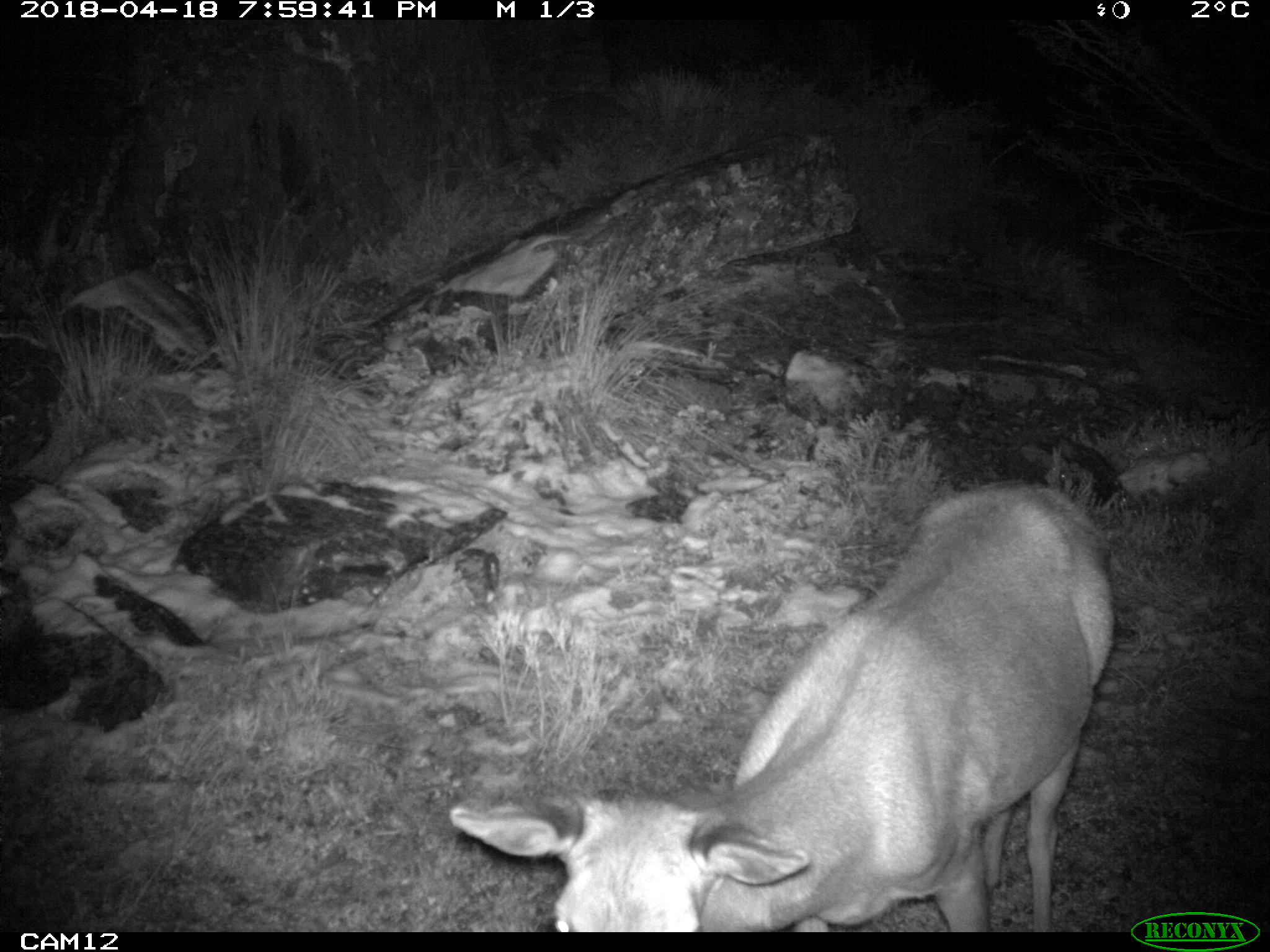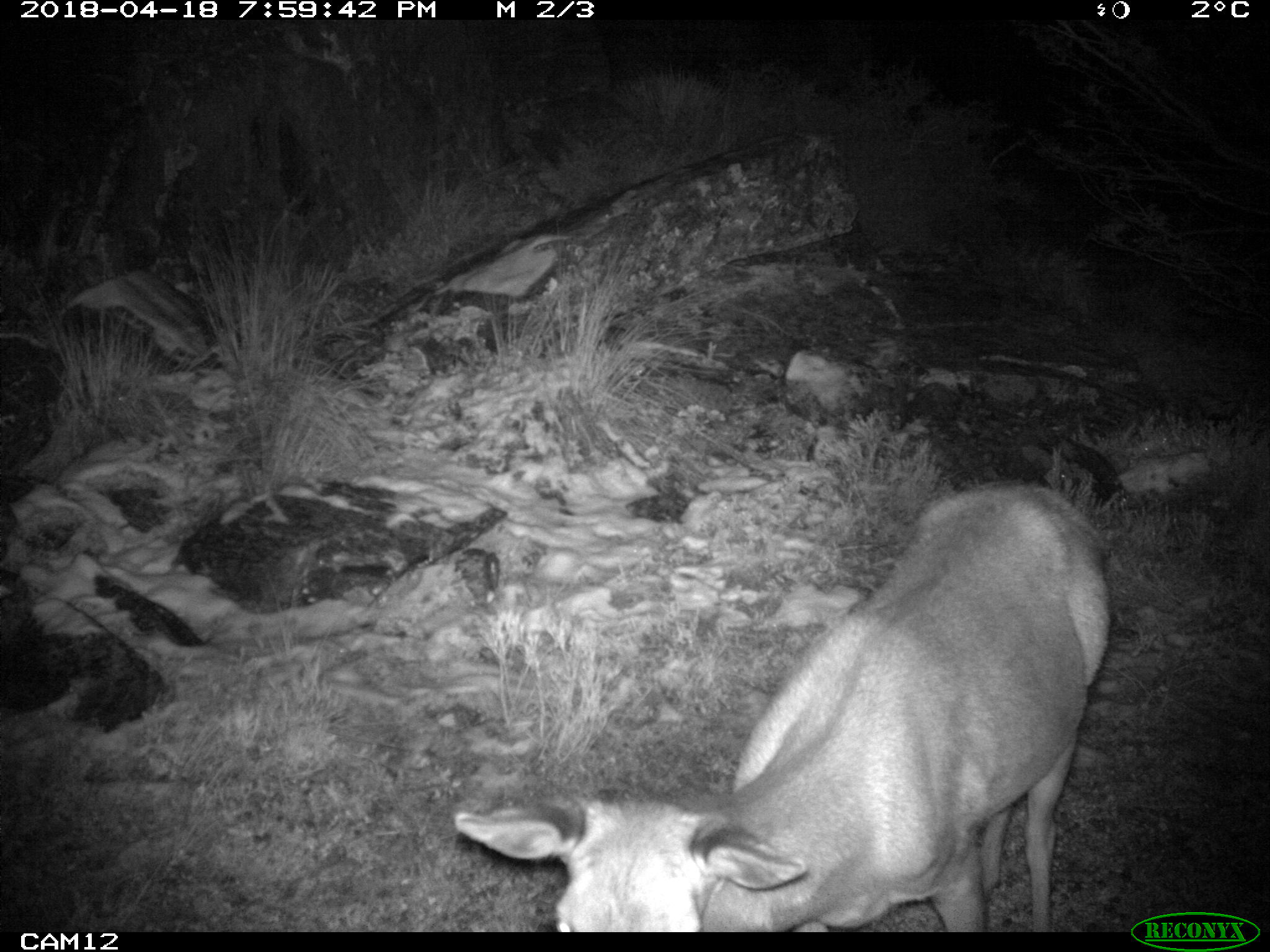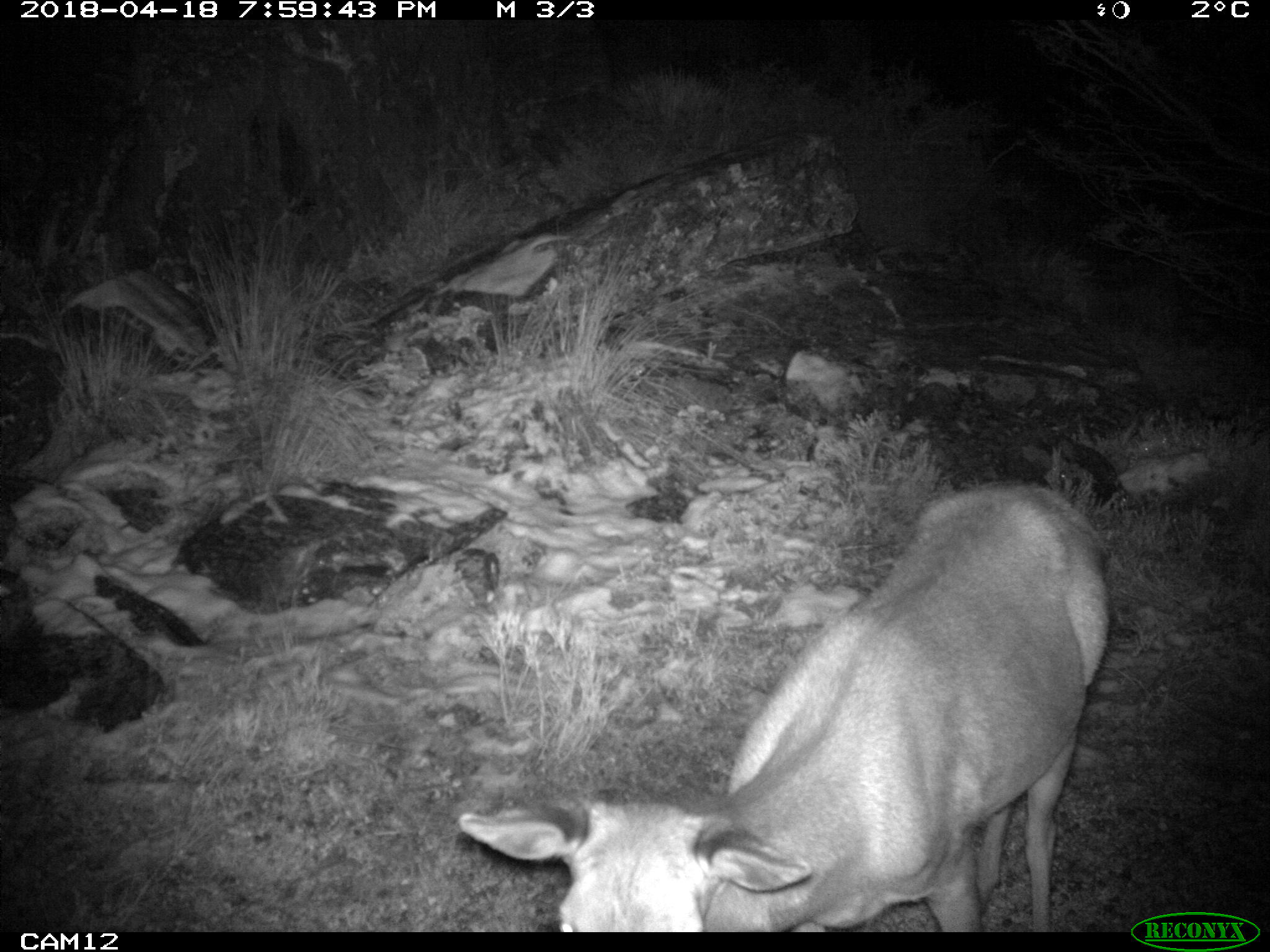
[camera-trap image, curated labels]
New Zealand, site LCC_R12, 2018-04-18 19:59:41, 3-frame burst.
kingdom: Animalia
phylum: Chordata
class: Mammalia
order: Artiodactyla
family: Cervidae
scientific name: Cervidae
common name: deer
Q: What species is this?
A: Deer (Cervidae).